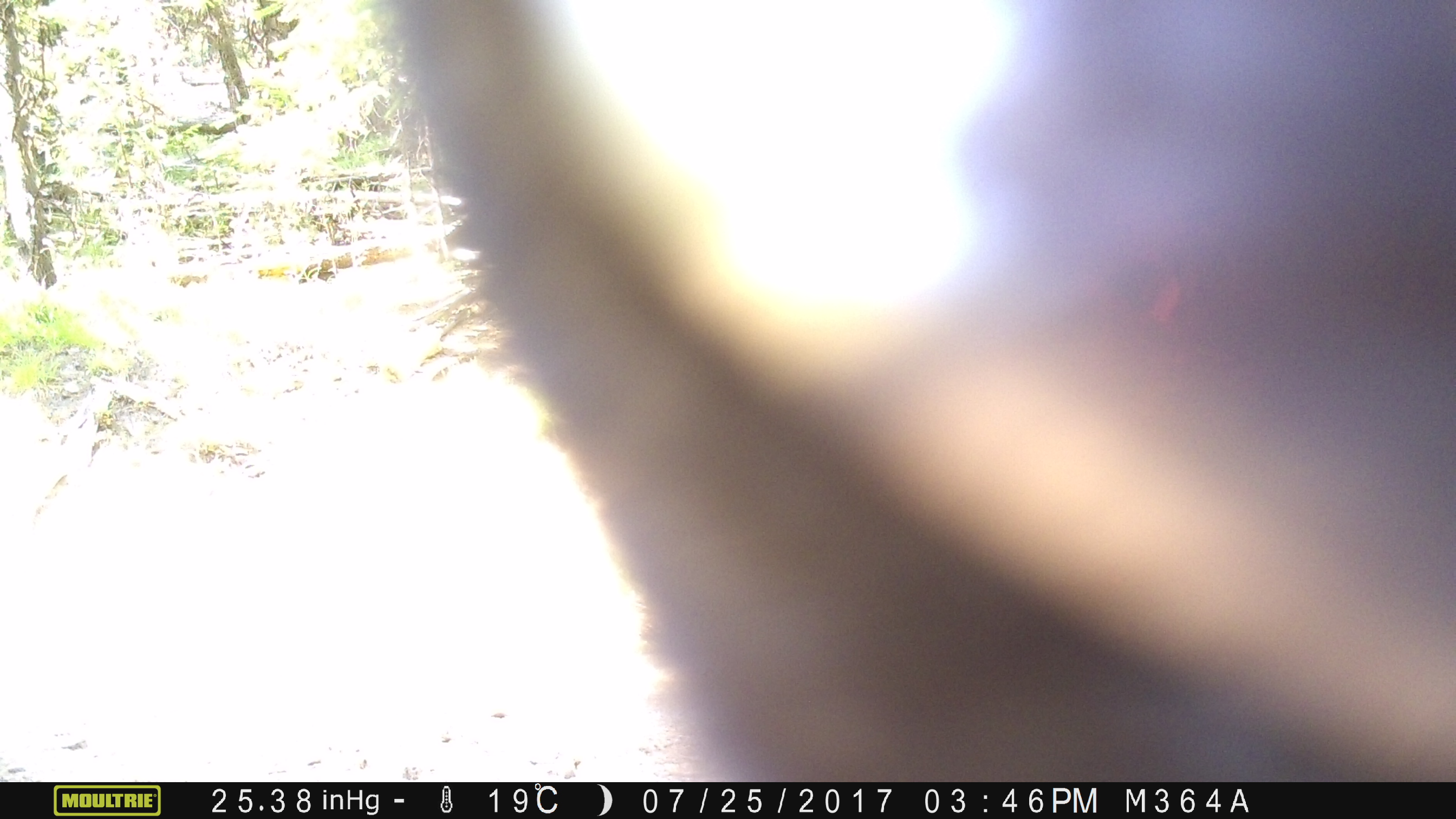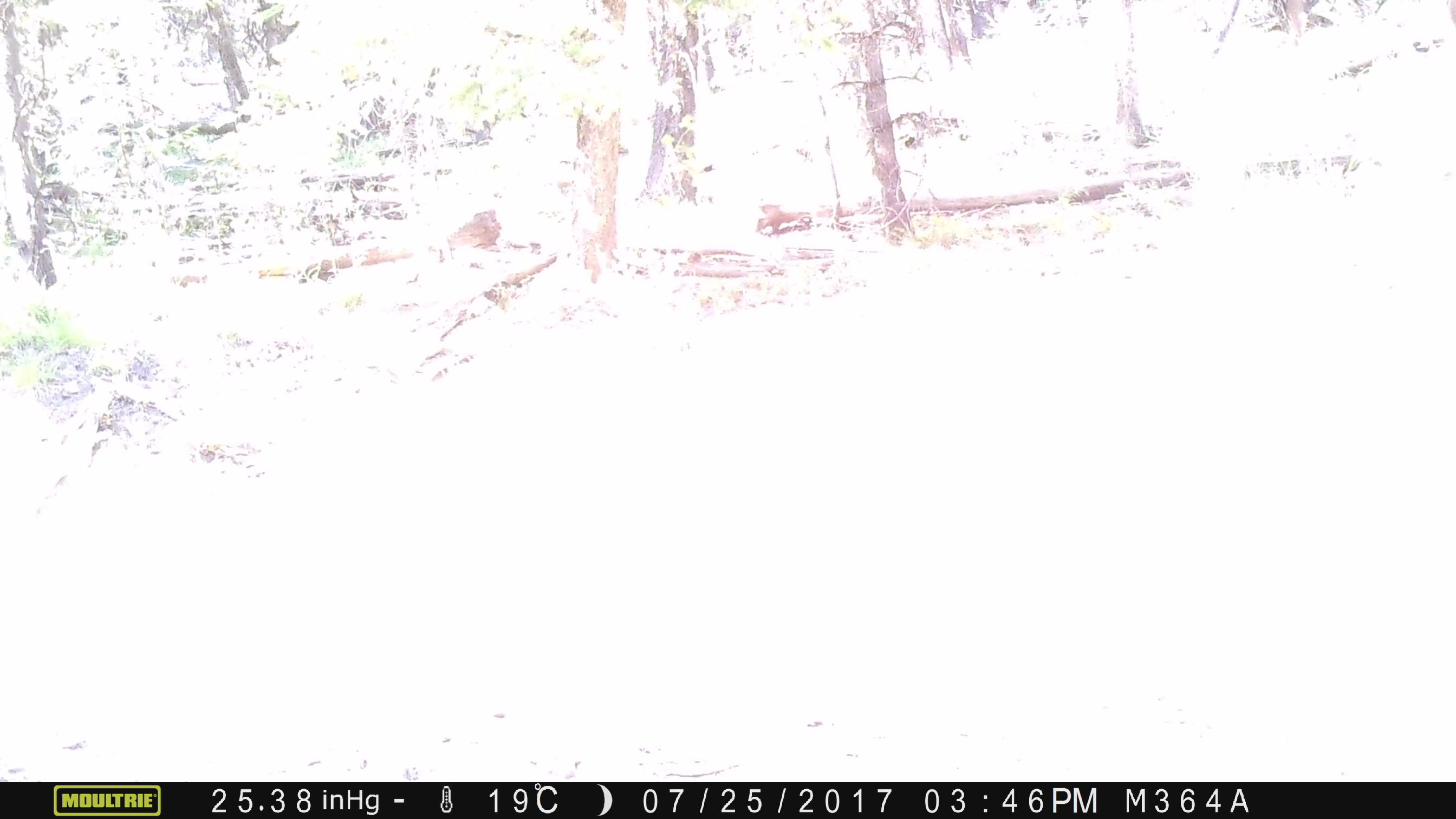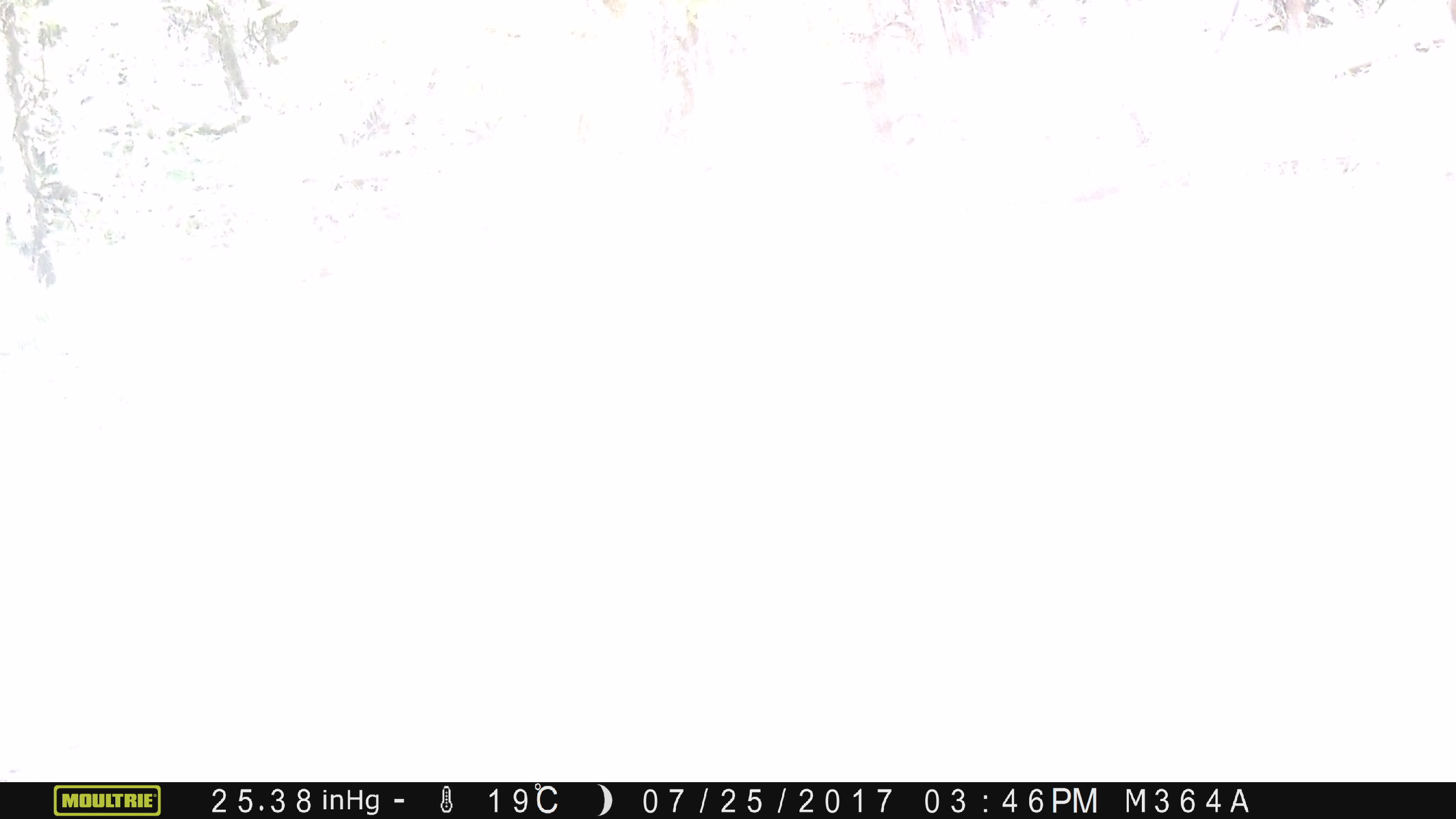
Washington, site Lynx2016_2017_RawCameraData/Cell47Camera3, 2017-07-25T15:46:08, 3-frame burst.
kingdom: Animalia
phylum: Chordata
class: Mammalia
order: Artiodactyla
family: Bovidae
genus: Bos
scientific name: Bos taurus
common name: domestic cattle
Domestic cattle (Bos taurus). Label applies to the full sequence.